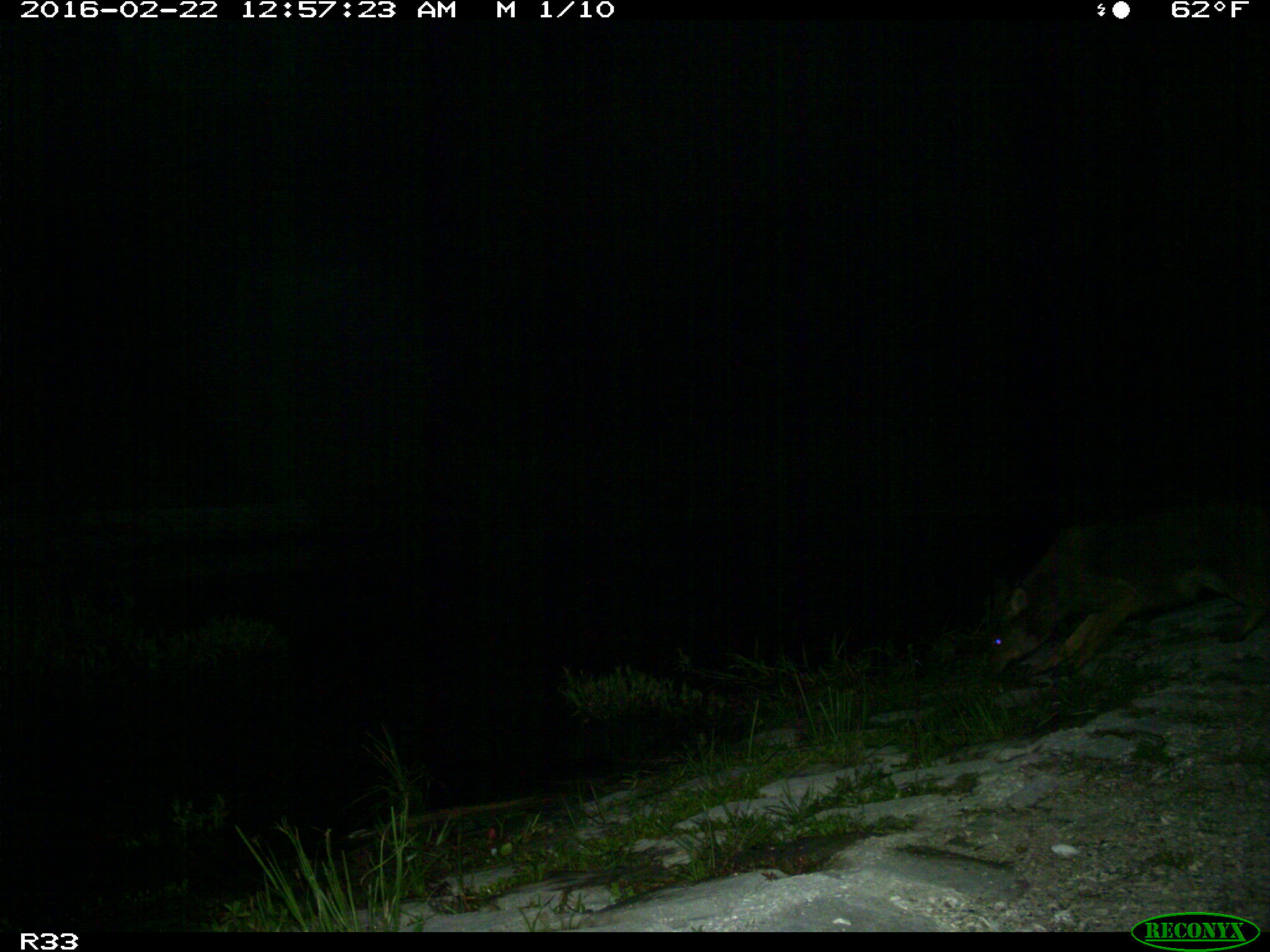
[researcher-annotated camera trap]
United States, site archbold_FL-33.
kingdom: Animalia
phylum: Chordata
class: Mammalia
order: Carnivora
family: Canidae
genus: Canis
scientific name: Canis latrans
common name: coyote